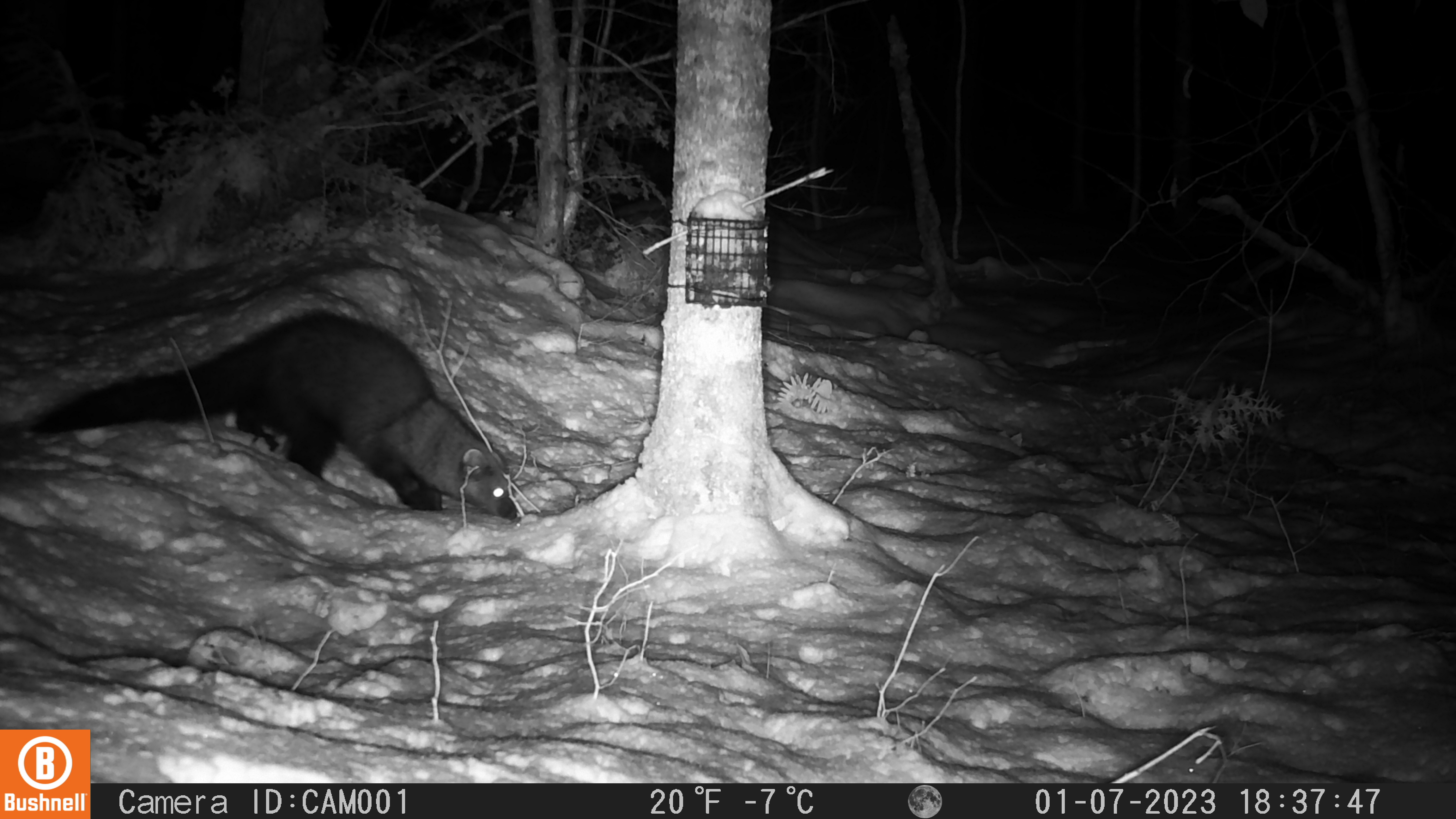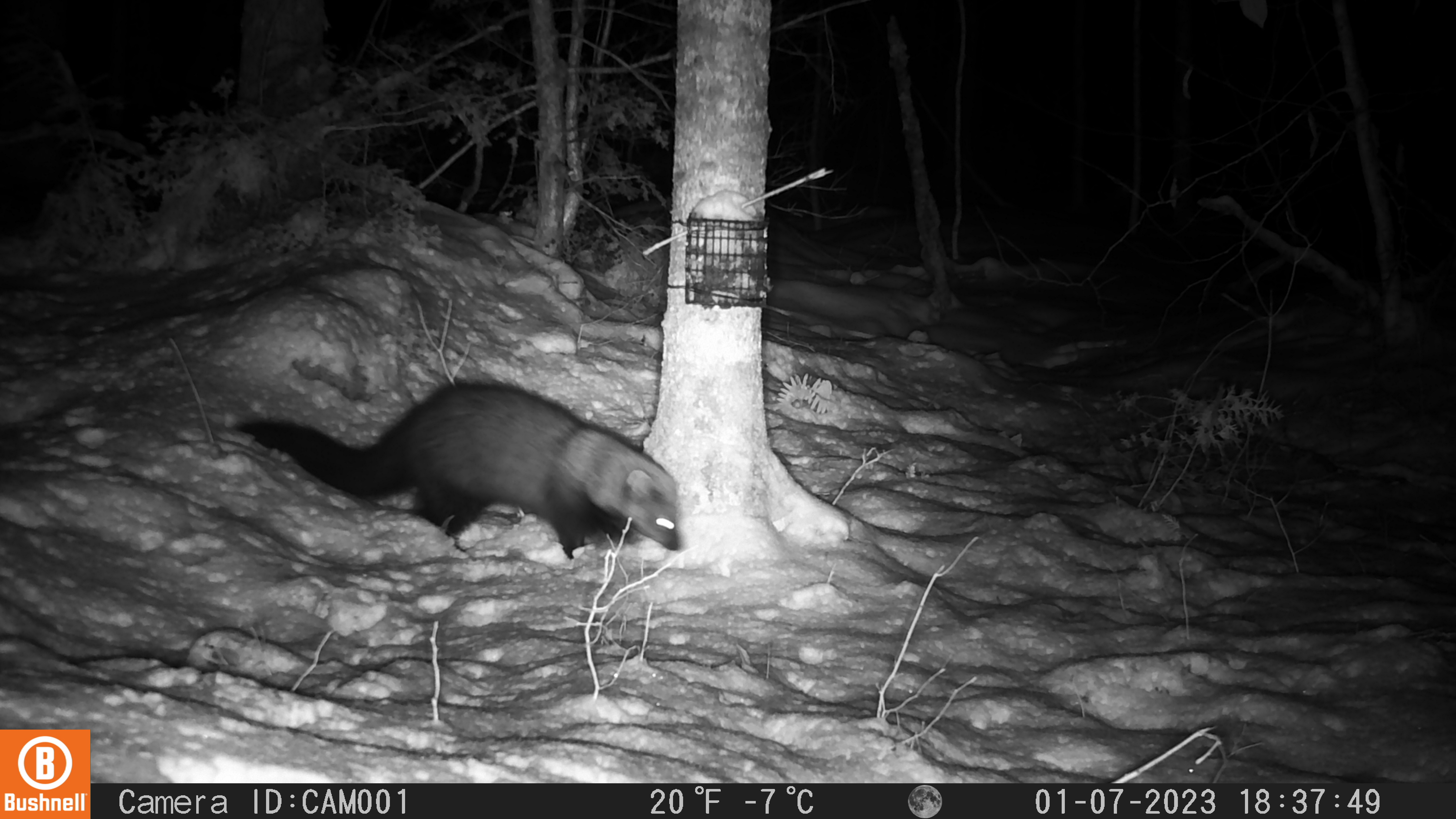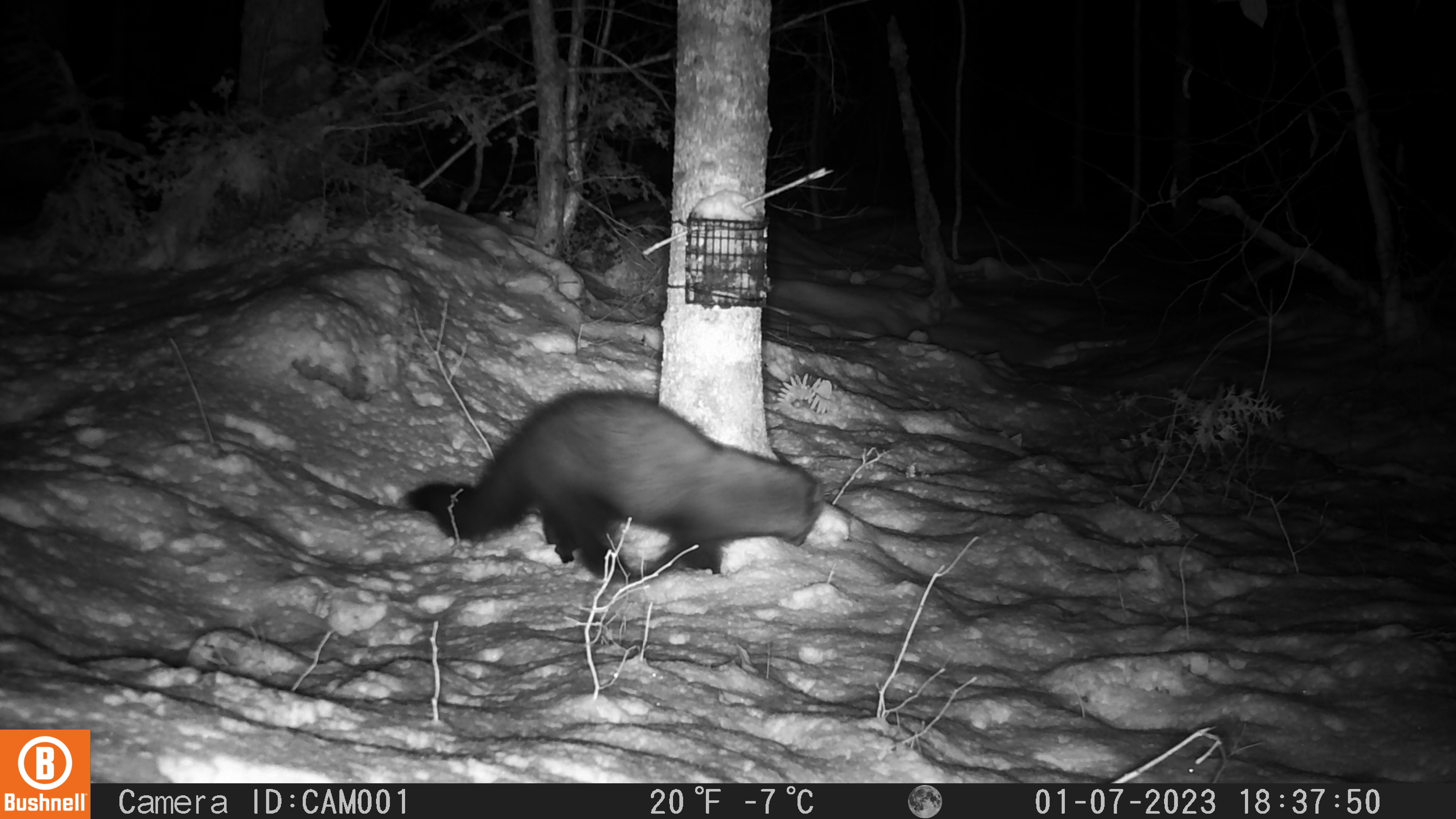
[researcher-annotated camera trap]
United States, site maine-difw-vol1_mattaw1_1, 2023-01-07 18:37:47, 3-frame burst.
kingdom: Animalia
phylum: Chordata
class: Mammalia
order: Carnivora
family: Mustelidae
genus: Pekania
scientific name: Pekania pennanti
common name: fisher